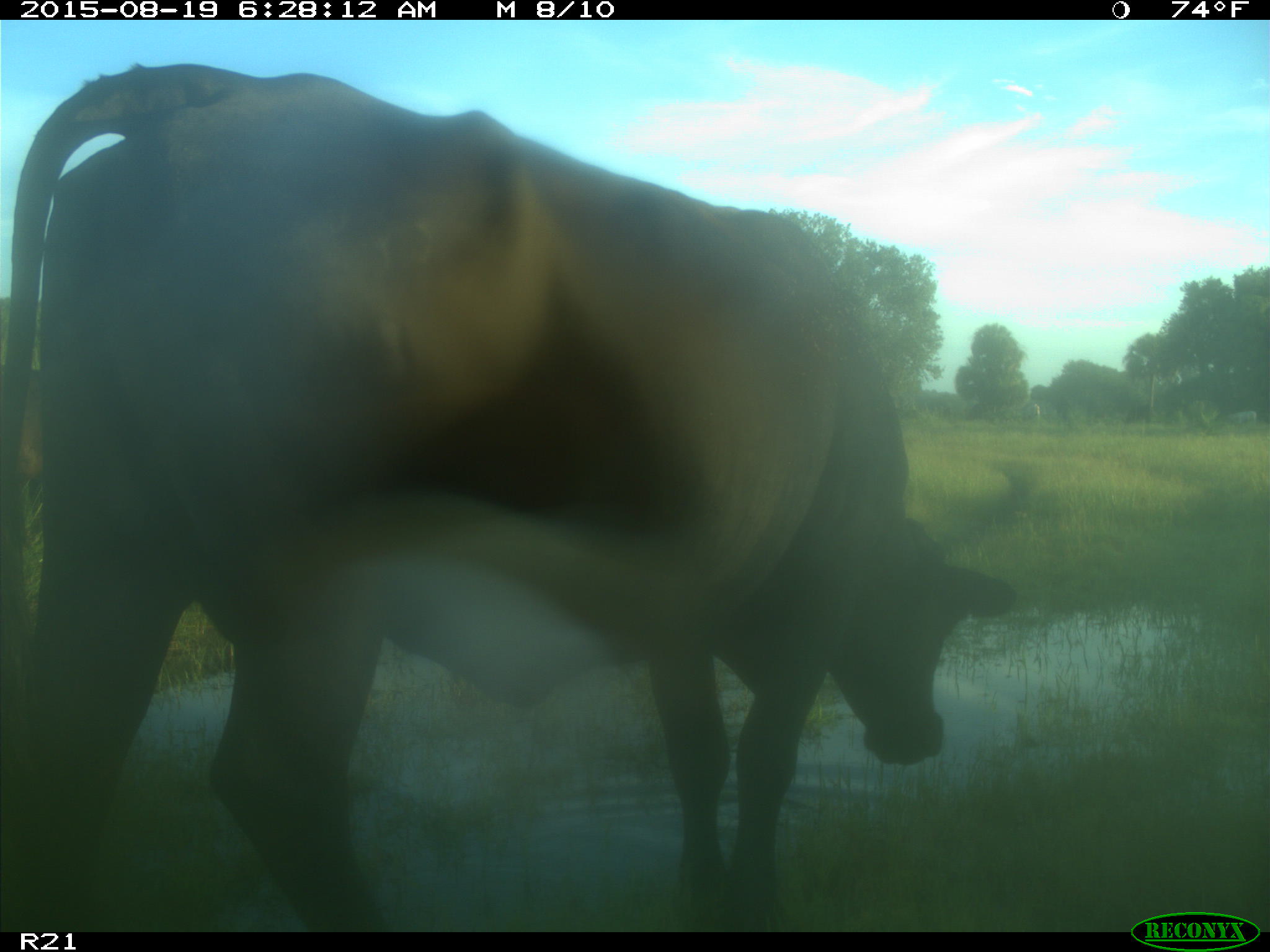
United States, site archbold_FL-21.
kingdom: Animalia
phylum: Chordata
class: Mammalia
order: Artiodactyla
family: Bovidae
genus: Bos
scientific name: Bos taurus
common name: domestic cow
Bos taurus (domestic cow).